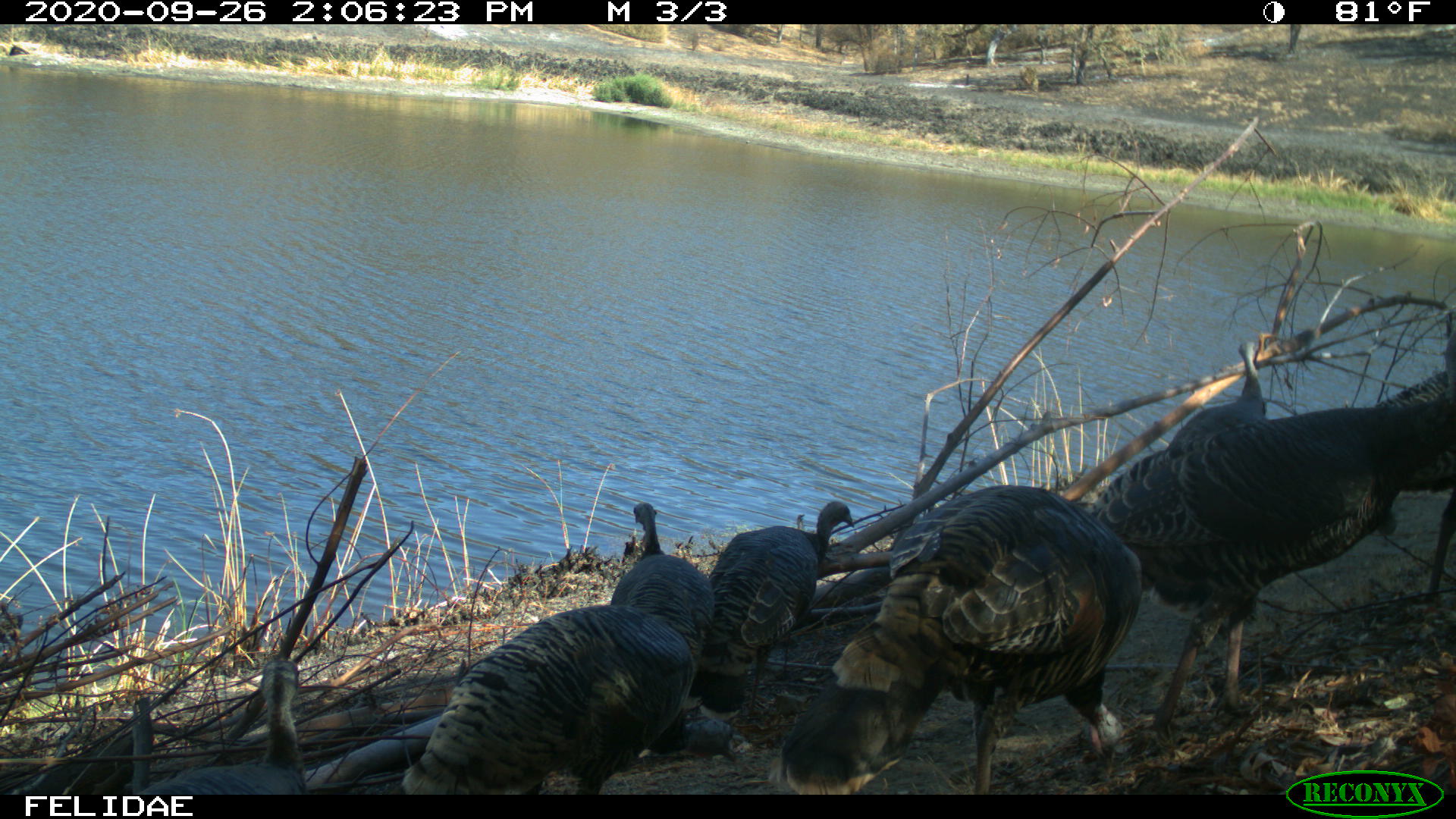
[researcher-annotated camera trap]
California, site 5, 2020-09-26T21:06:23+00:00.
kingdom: Animalia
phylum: Chordata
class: Aves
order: Galliformes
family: Phasianidae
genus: Meleagris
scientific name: Meleagris gallopavo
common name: turkey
Turkey (Meleagris gallopavo).